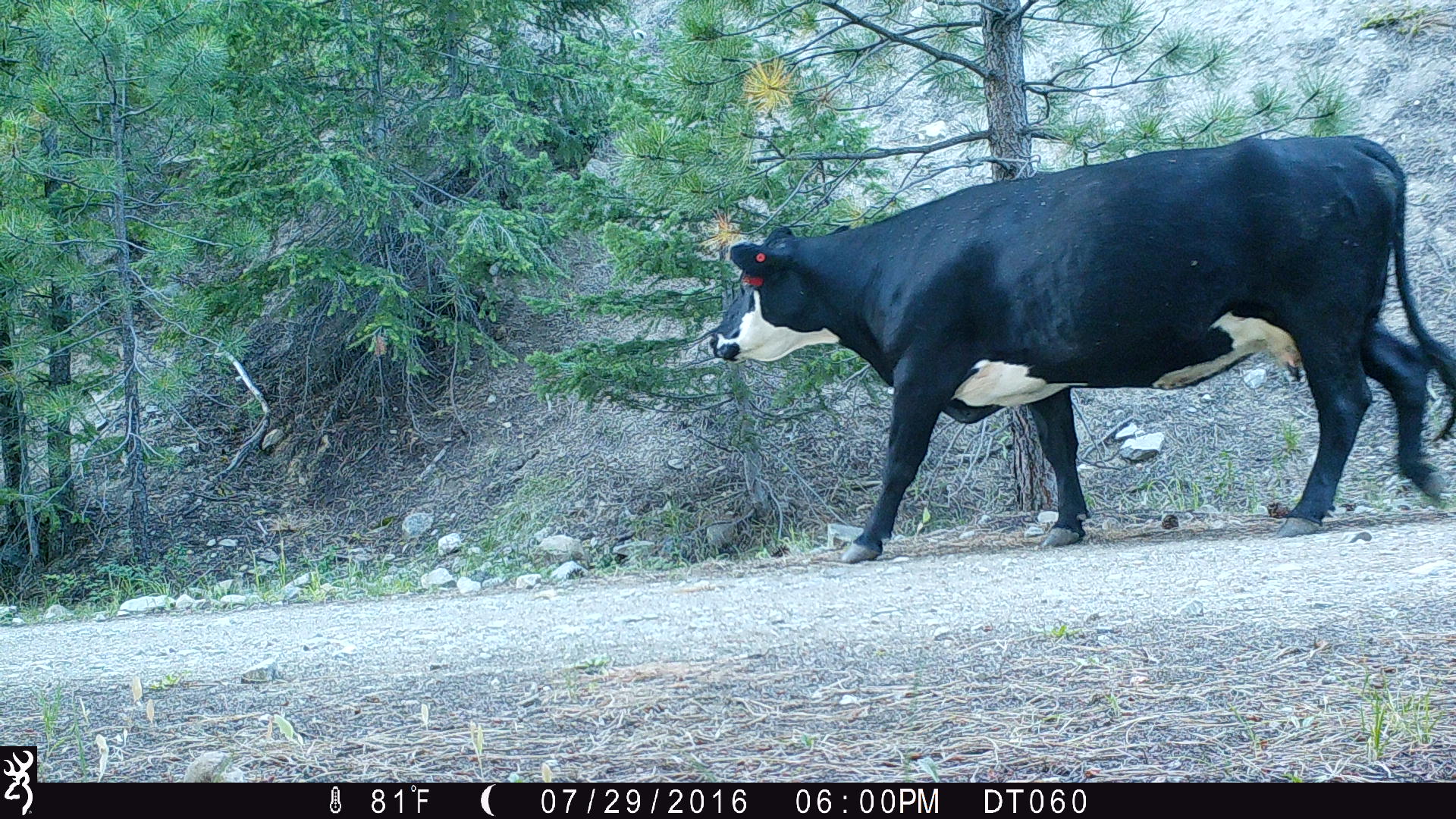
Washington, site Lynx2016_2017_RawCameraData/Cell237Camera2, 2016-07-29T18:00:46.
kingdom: Animalia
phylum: Chordata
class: Mammalia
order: Artiodactyla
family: Bovidae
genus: Bos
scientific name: Bos taurus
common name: domestic cattle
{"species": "domestic cattle (Bos taurus)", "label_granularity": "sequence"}